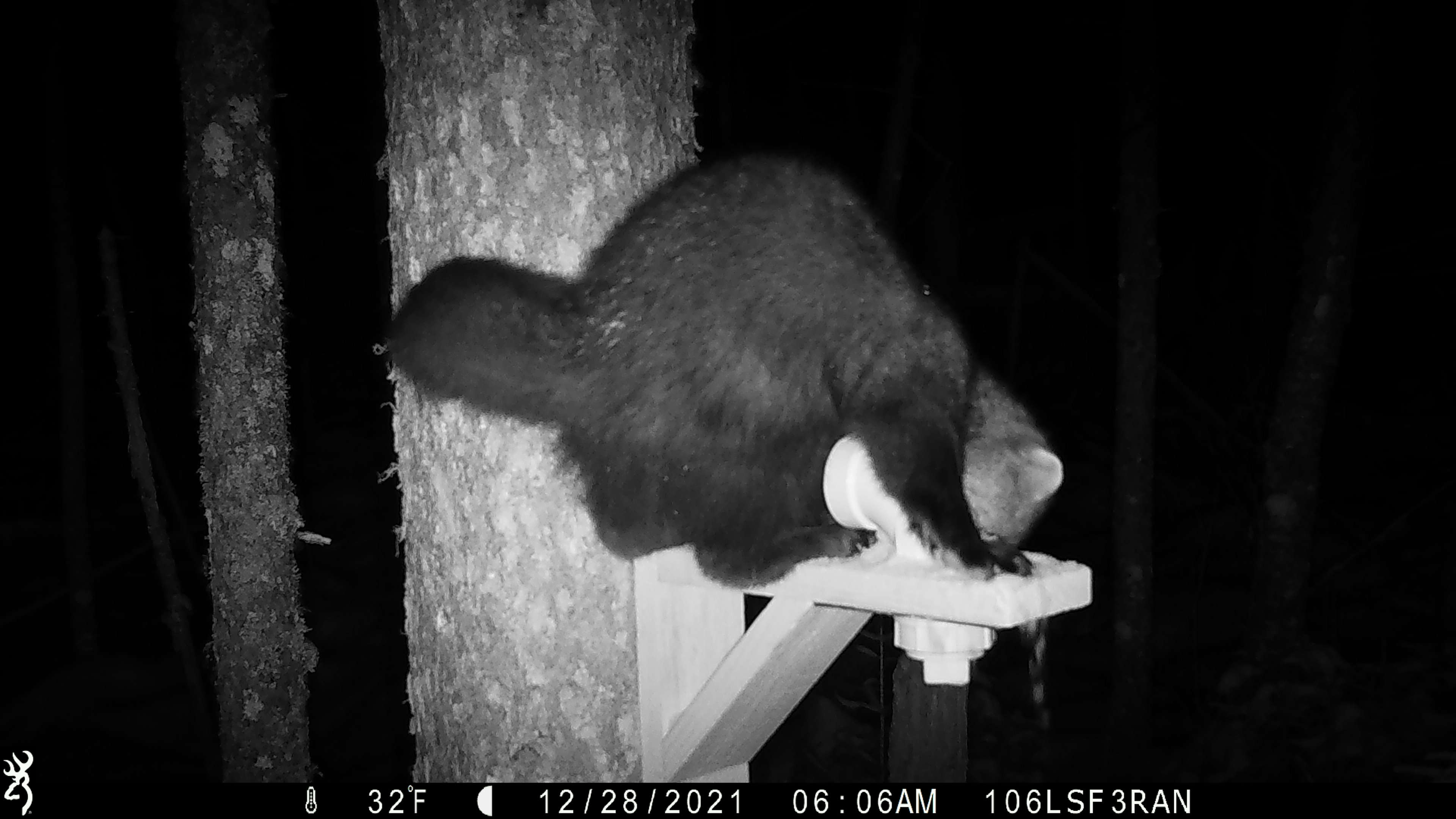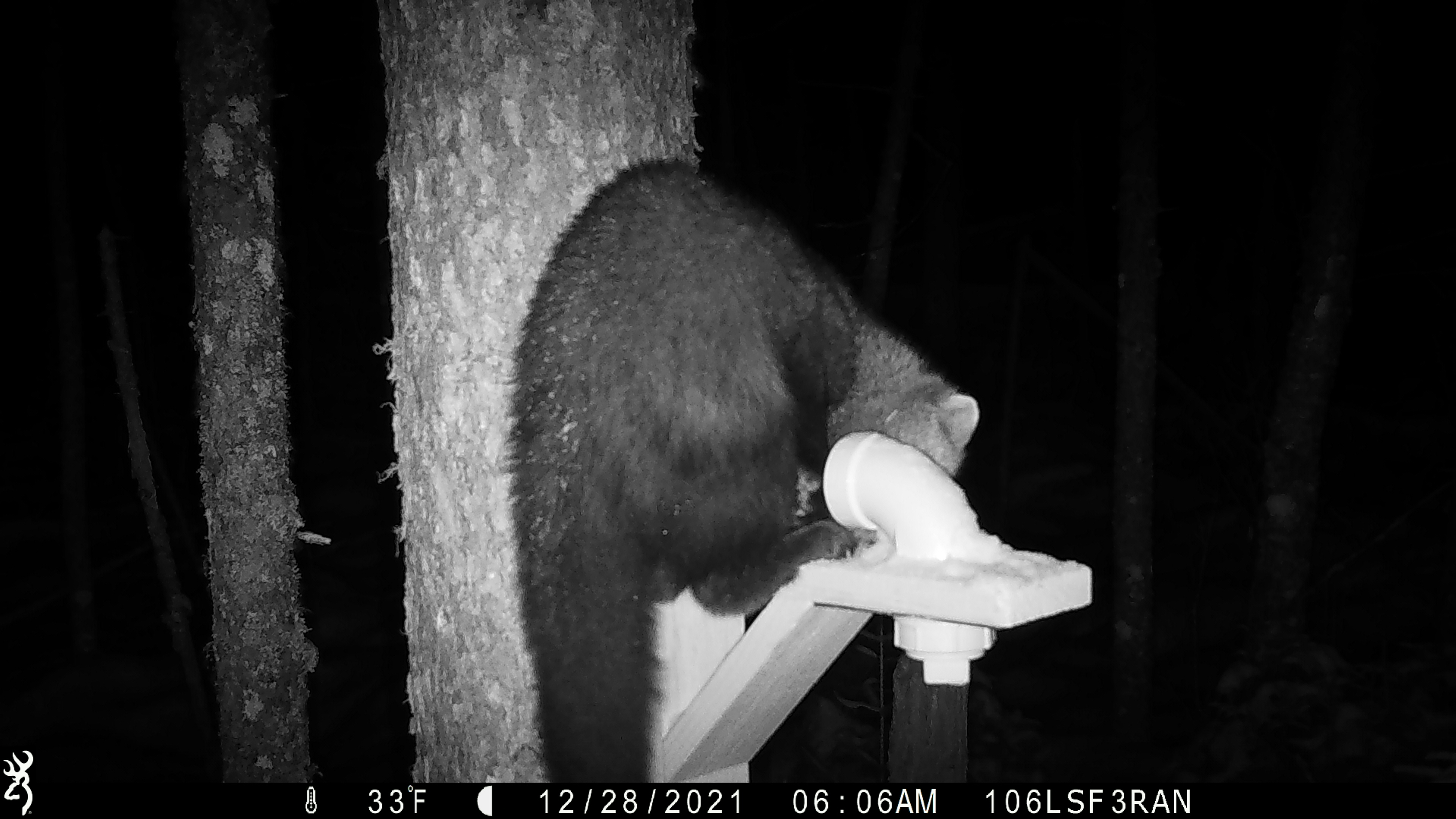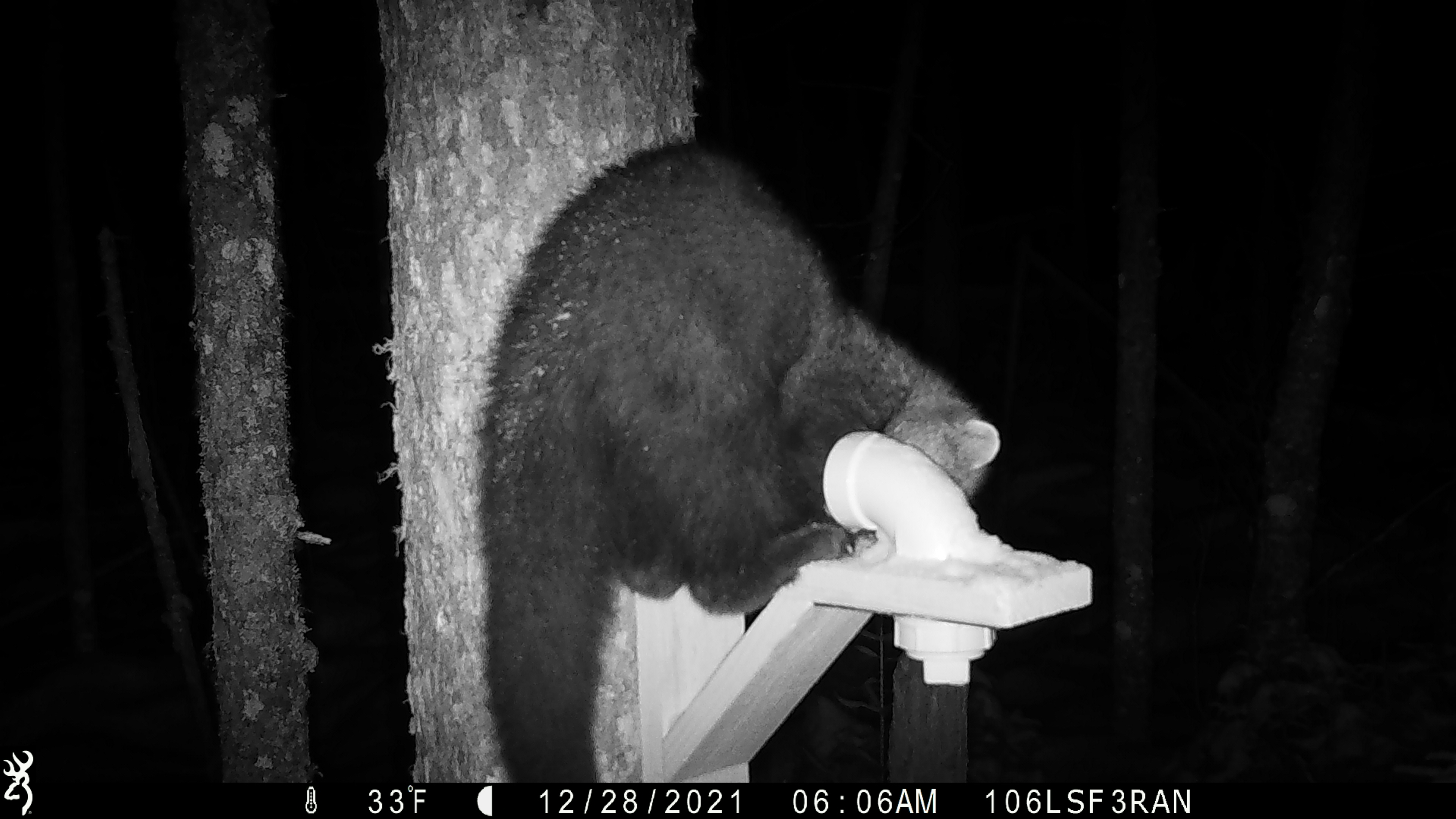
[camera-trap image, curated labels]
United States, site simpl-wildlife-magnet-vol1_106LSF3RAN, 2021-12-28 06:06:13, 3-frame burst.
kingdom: Animalia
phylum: Chordata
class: Mammalia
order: Carnivora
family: Mustelidae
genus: Pekania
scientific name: Pekania pennanti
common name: fisher